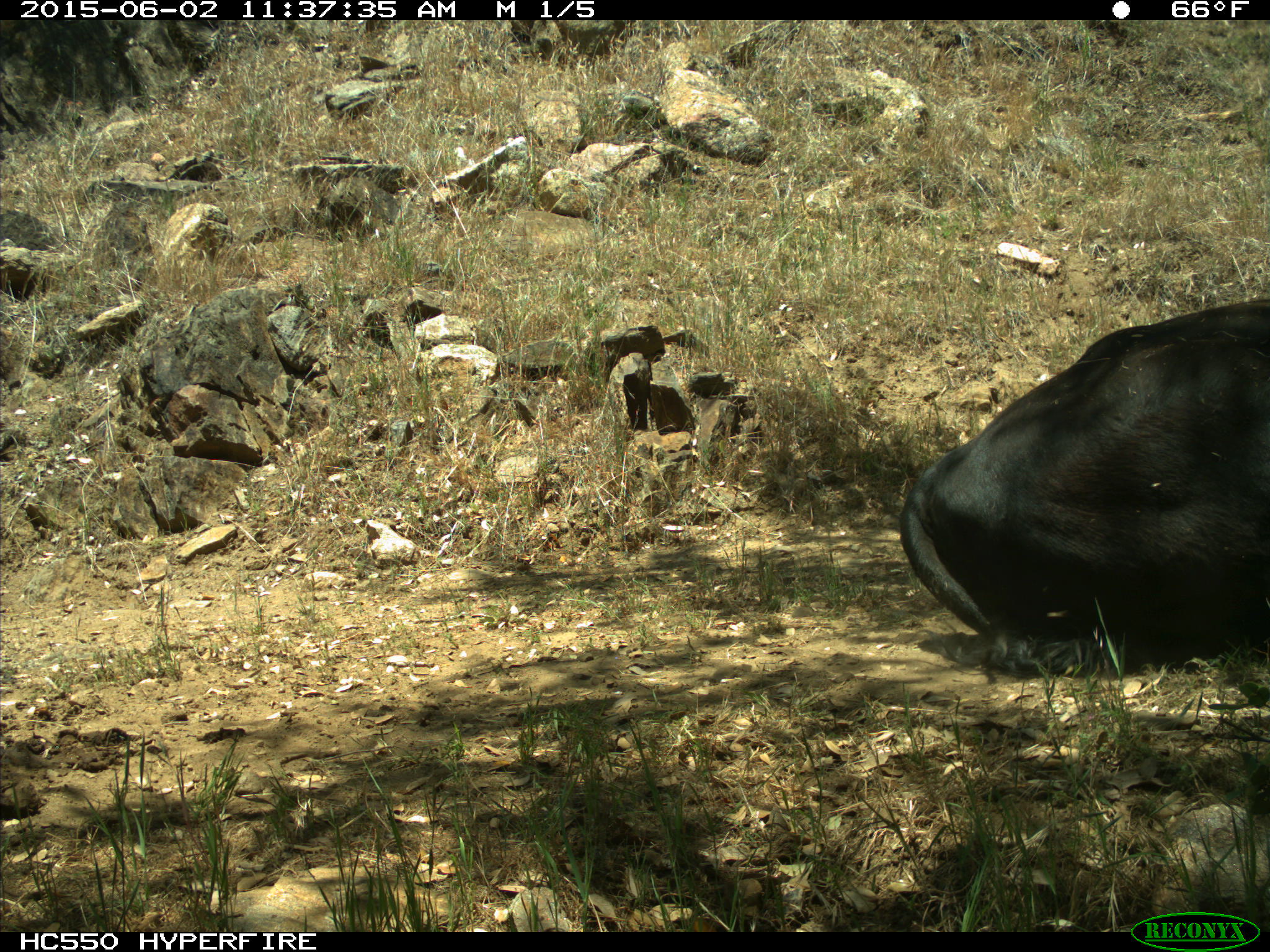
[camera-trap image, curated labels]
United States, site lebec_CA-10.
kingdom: Animalia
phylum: Chordata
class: Mammalia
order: Artiodactyla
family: Bovidae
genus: Bos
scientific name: Bos taurus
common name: domestic cow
Bos taurus (domestic cow).